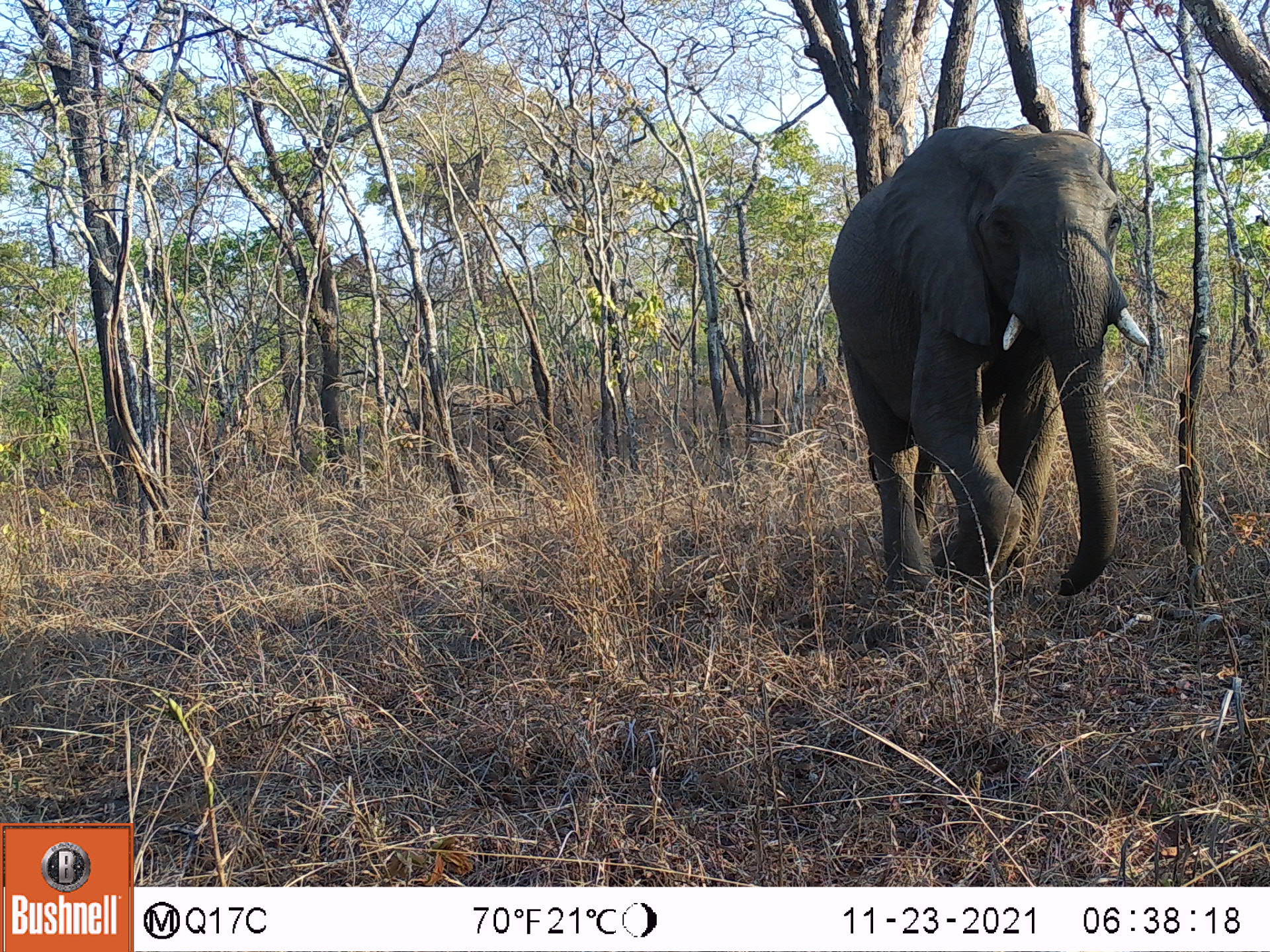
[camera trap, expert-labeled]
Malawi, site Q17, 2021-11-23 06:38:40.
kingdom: Animalia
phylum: Chordata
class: Mammalia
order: Proboscidea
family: Elephantidae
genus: Loxodonta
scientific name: Loxodonta africana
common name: african savanna elephant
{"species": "african savanna elephant (Loxodonta africana)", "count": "1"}